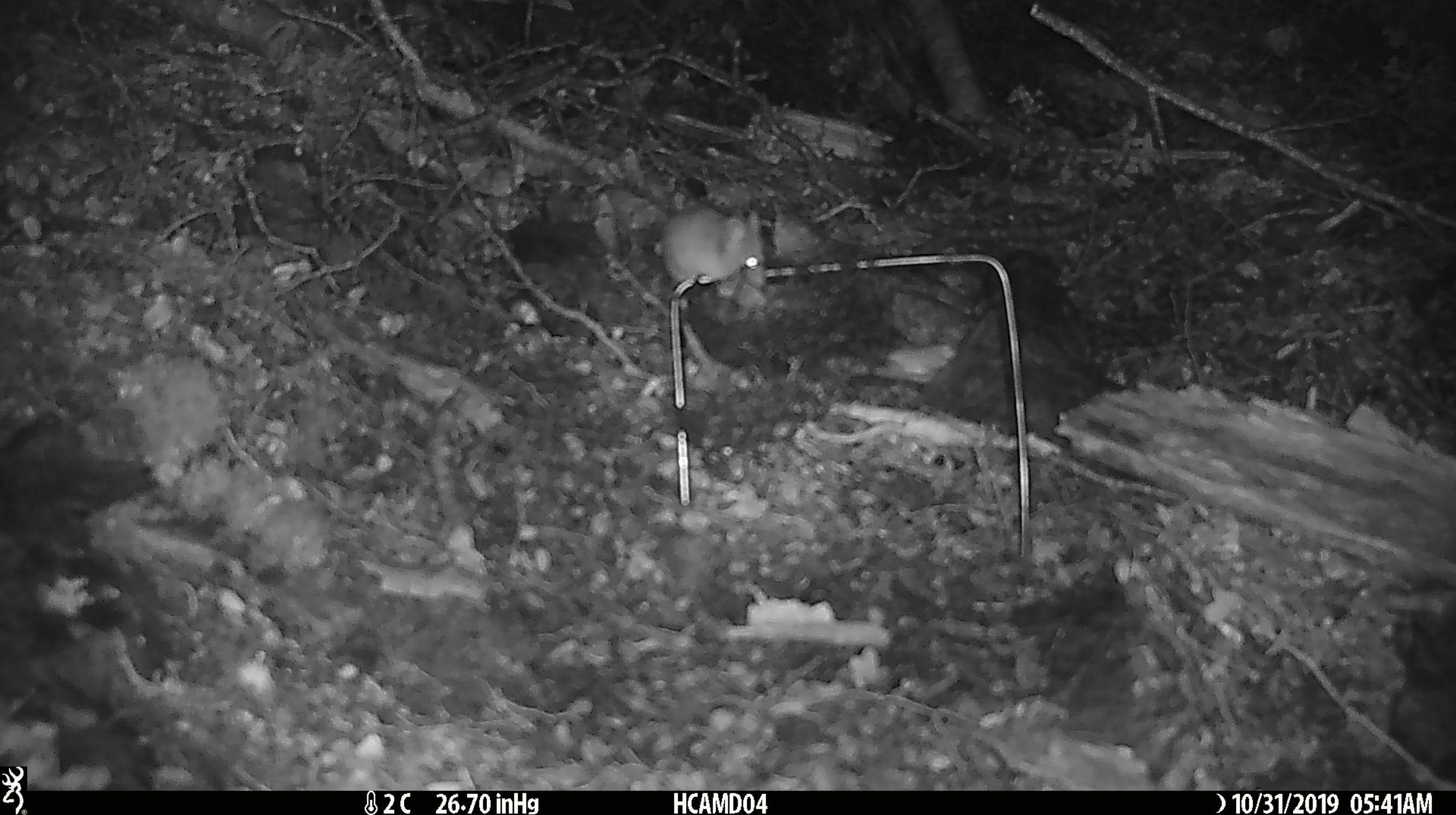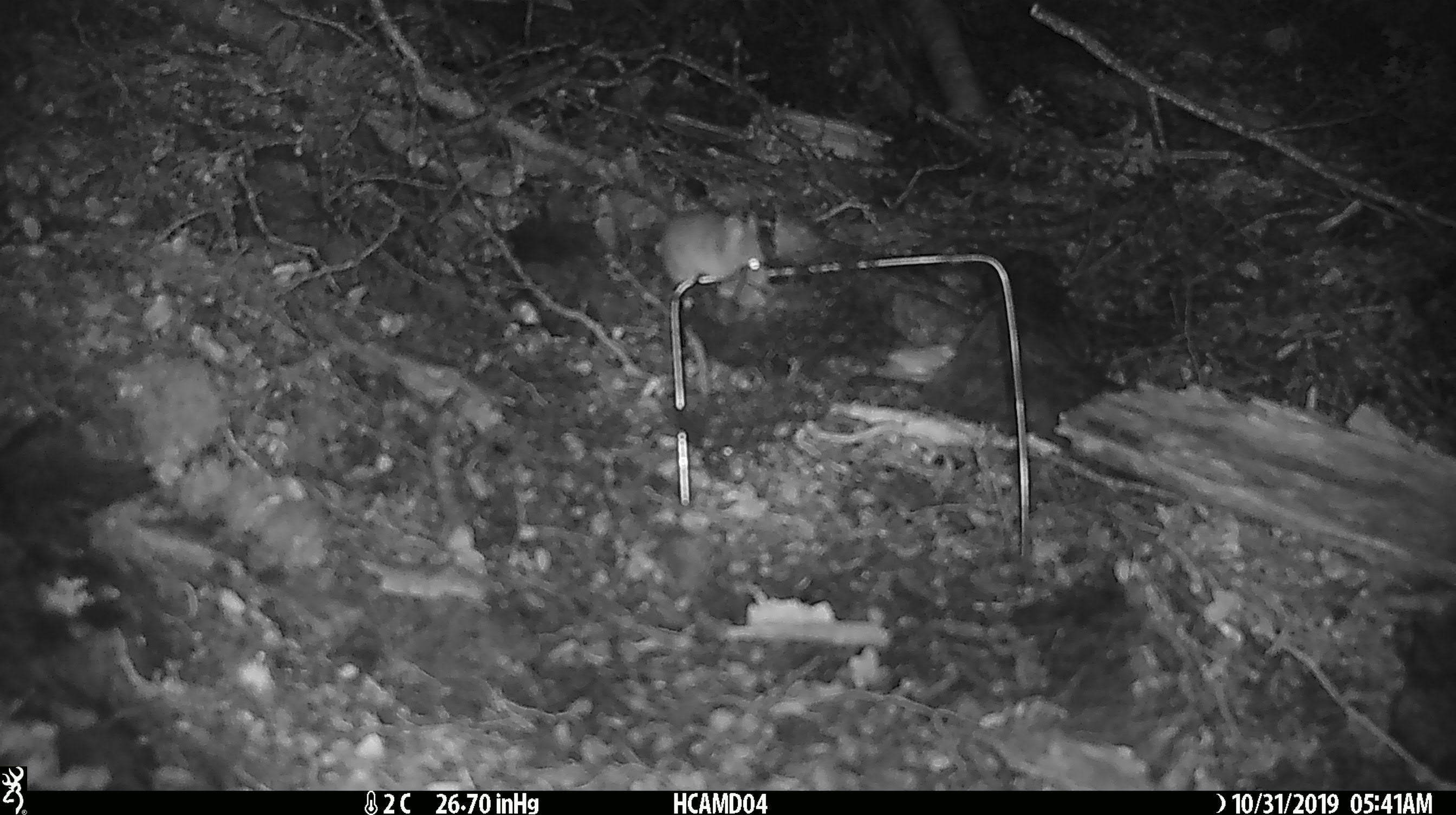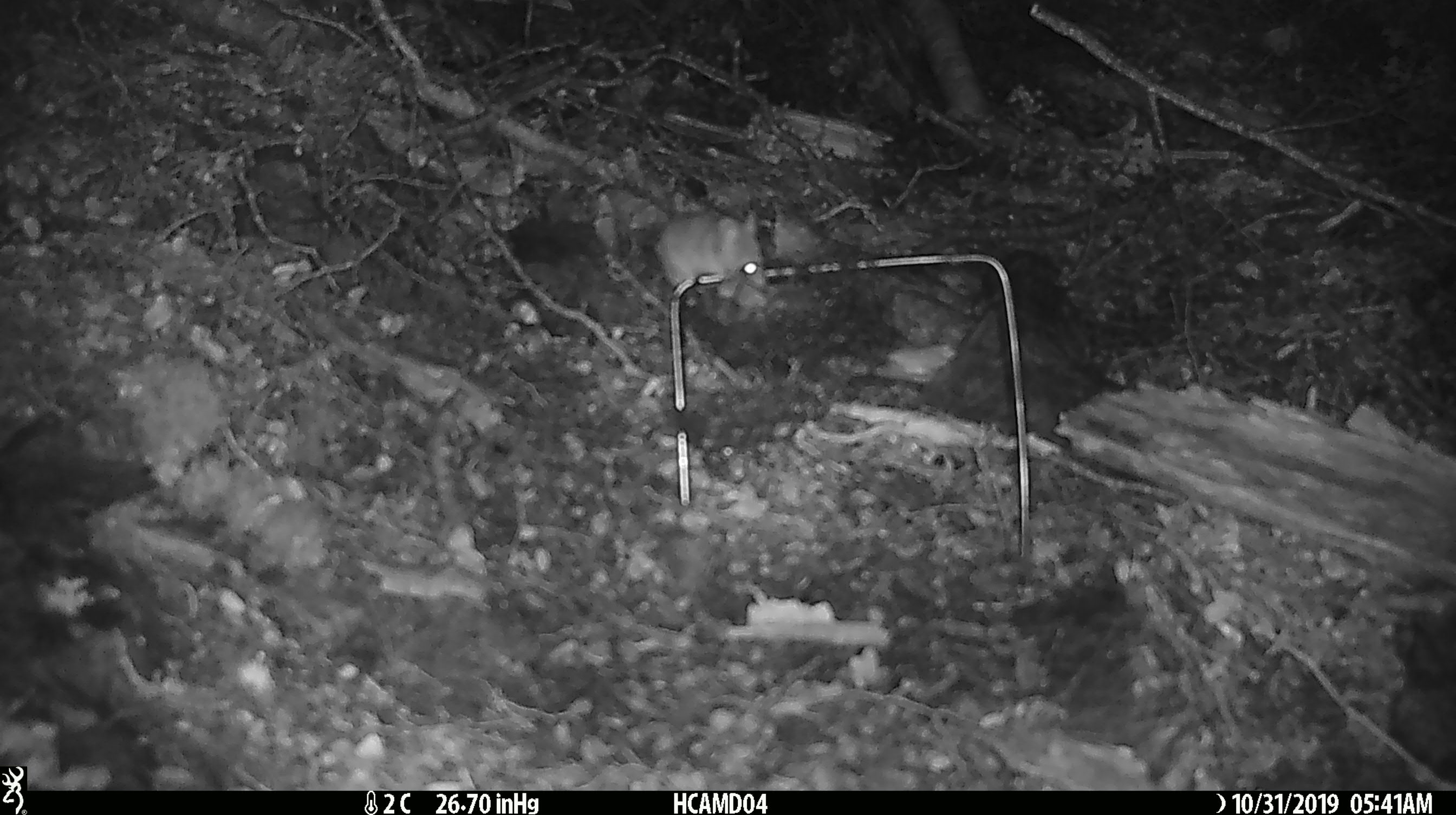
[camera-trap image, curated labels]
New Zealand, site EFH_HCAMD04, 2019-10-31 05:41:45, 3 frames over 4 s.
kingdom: Animalia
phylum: Chordata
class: Mammalia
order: Rodentia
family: Muridae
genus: Mus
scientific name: Mus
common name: mouse